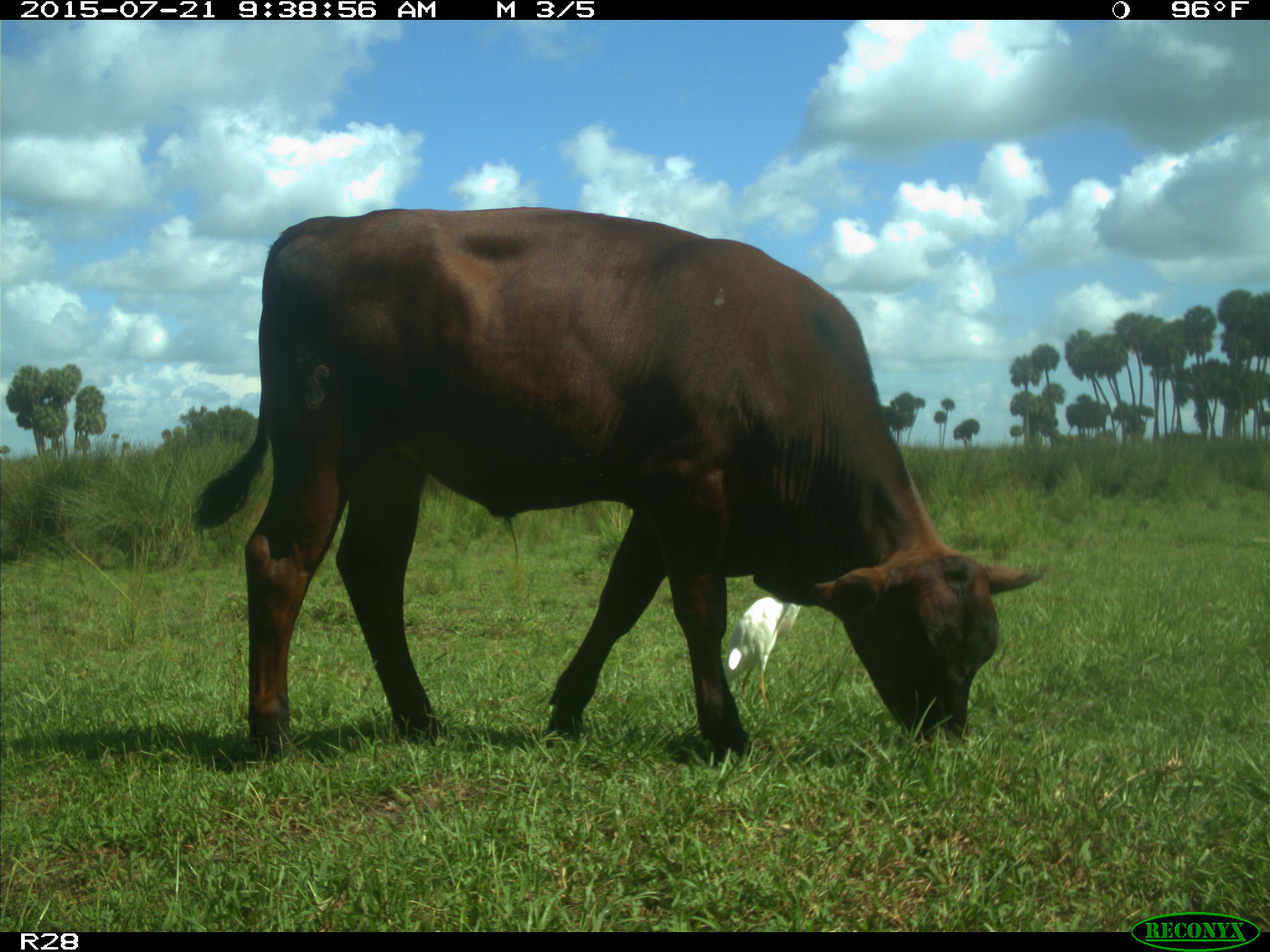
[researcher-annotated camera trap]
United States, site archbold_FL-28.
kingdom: Animalia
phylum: Chordata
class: Mammalia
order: Artiodactyla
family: Bovidae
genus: Bos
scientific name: Bos taurus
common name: domestic cow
Bos taurus (domestic cow).